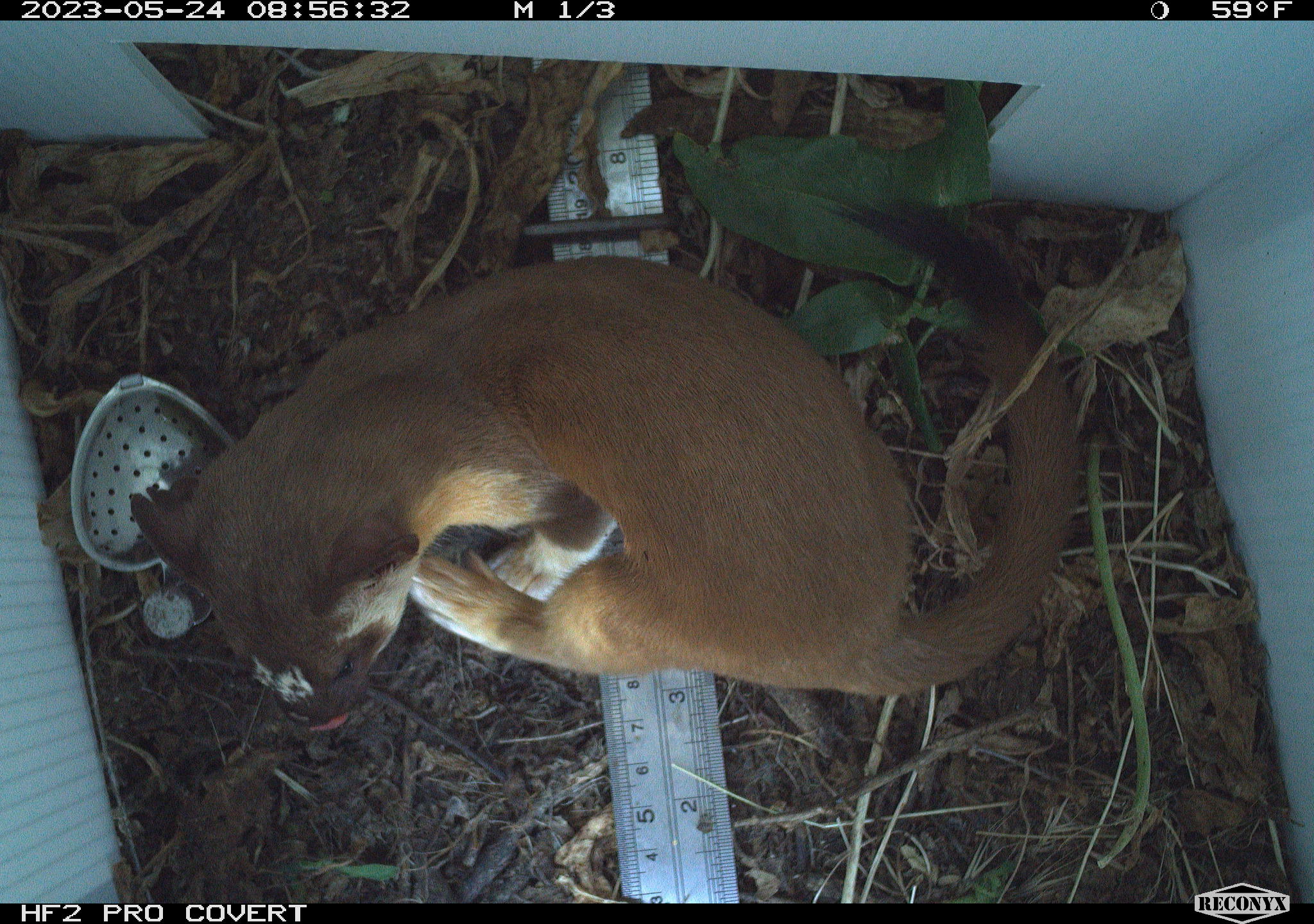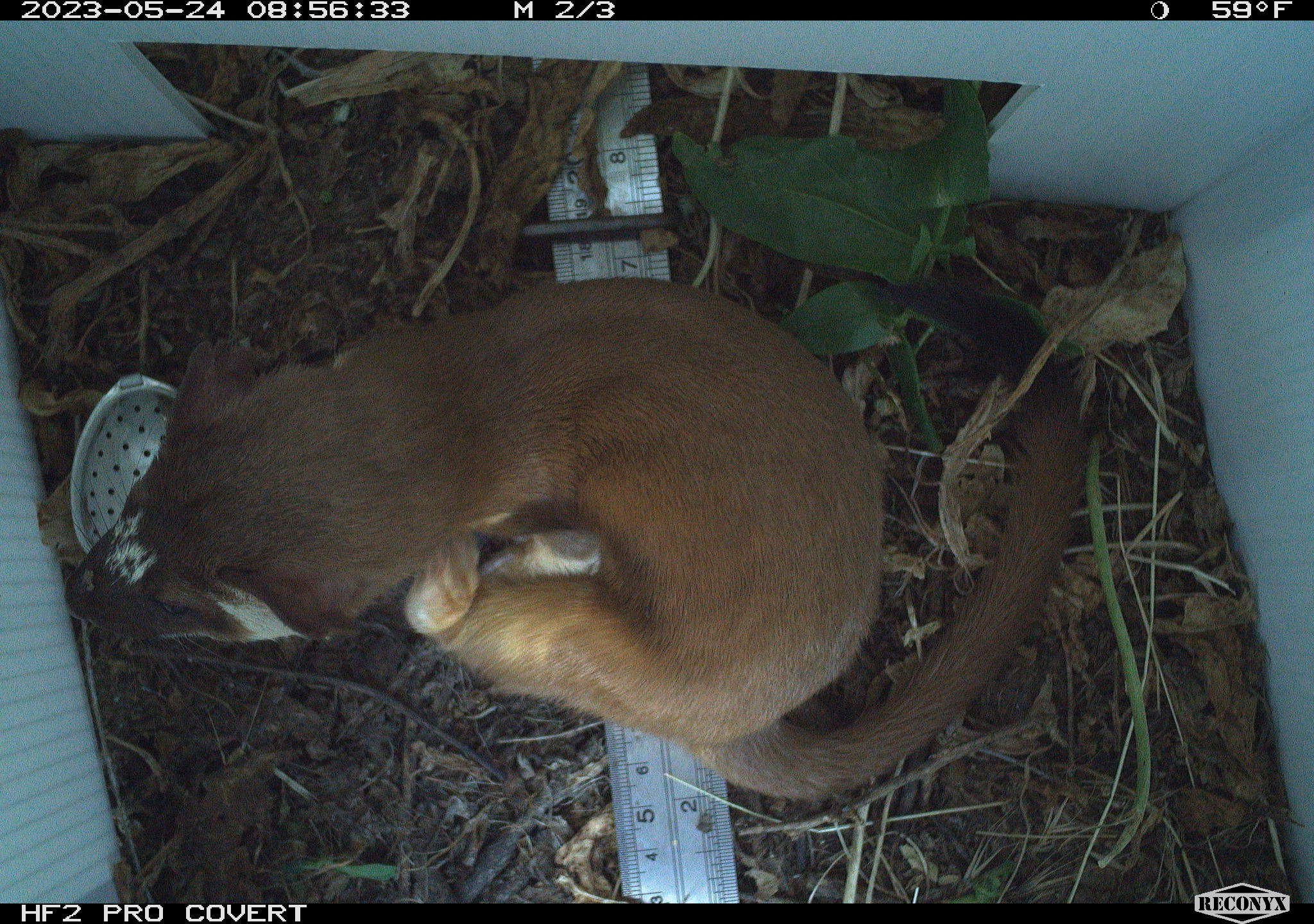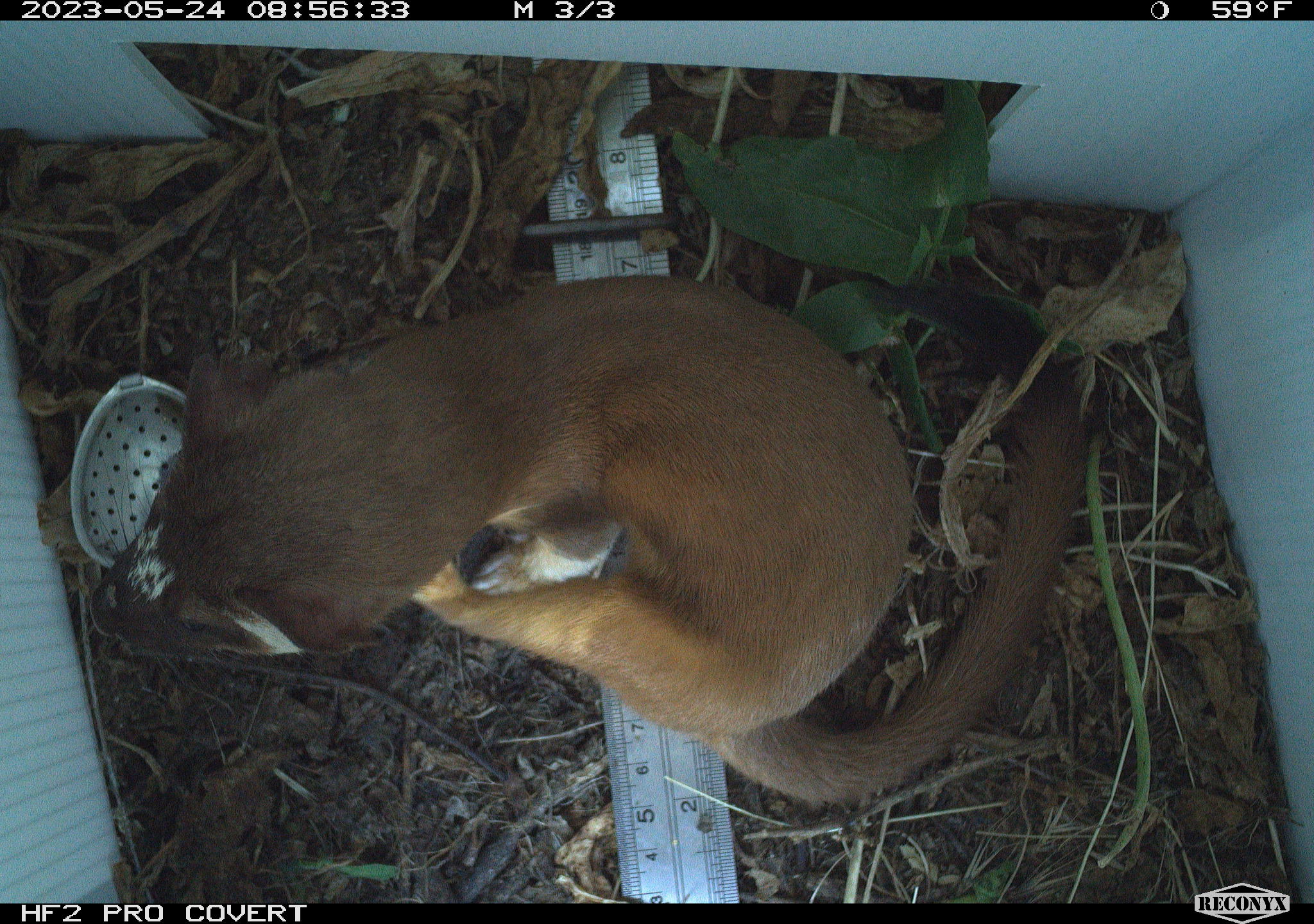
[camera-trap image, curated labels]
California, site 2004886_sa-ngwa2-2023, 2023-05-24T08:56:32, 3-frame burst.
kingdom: Animalia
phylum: Chordata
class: Mammalia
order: Carnivora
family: Mustelidae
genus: Neogale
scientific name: Neogale frenata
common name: long-tailed weasel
Long-tailed weasel (Neogale frenata).